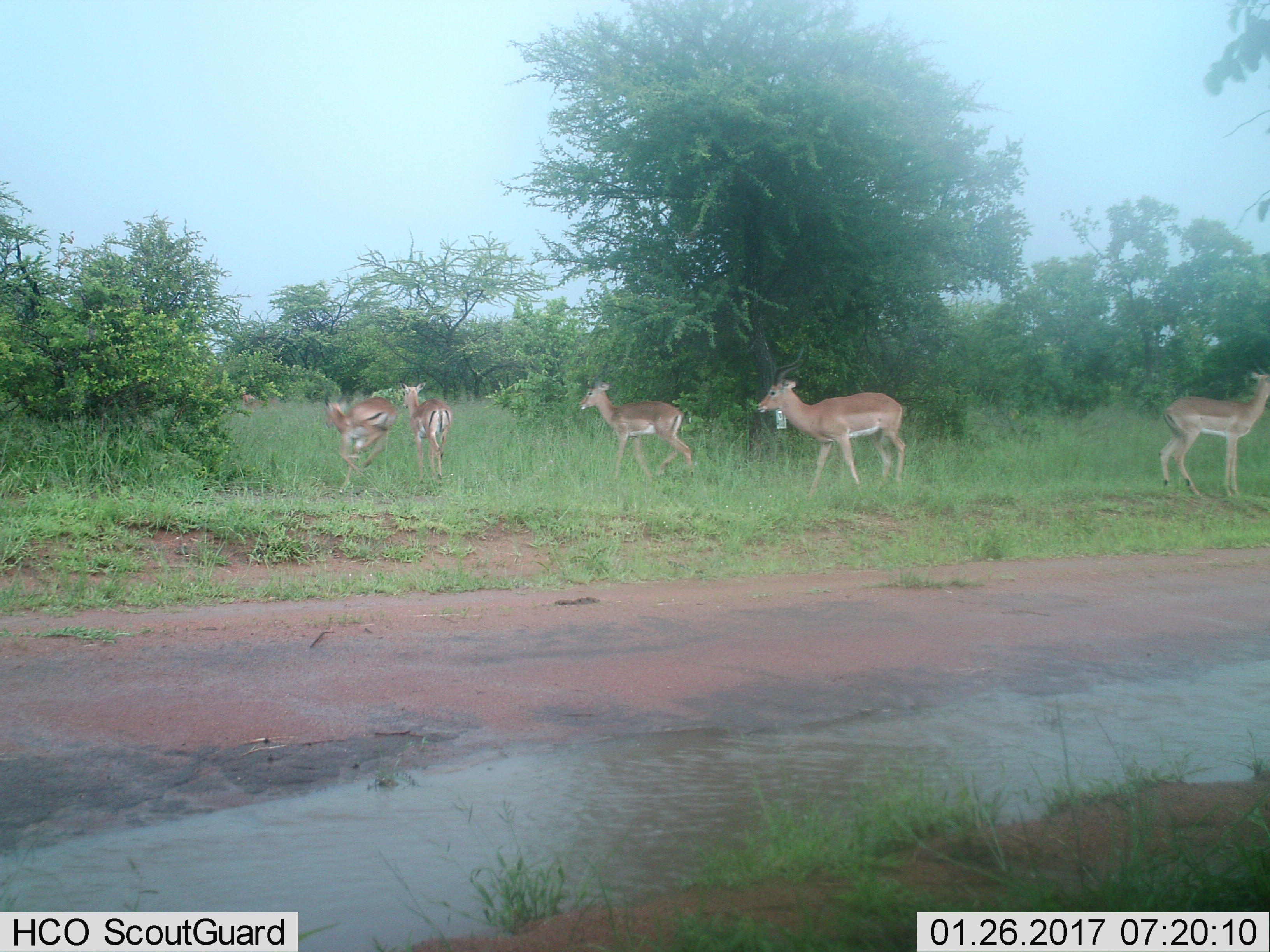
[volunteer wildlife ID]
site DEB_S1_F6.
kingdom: Animalia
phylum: Chordata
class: Mammalia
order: Artiodactyla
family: Bovidae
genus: Aepyceros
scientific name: Aepyceros melampus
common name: impala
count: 5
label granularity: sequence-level